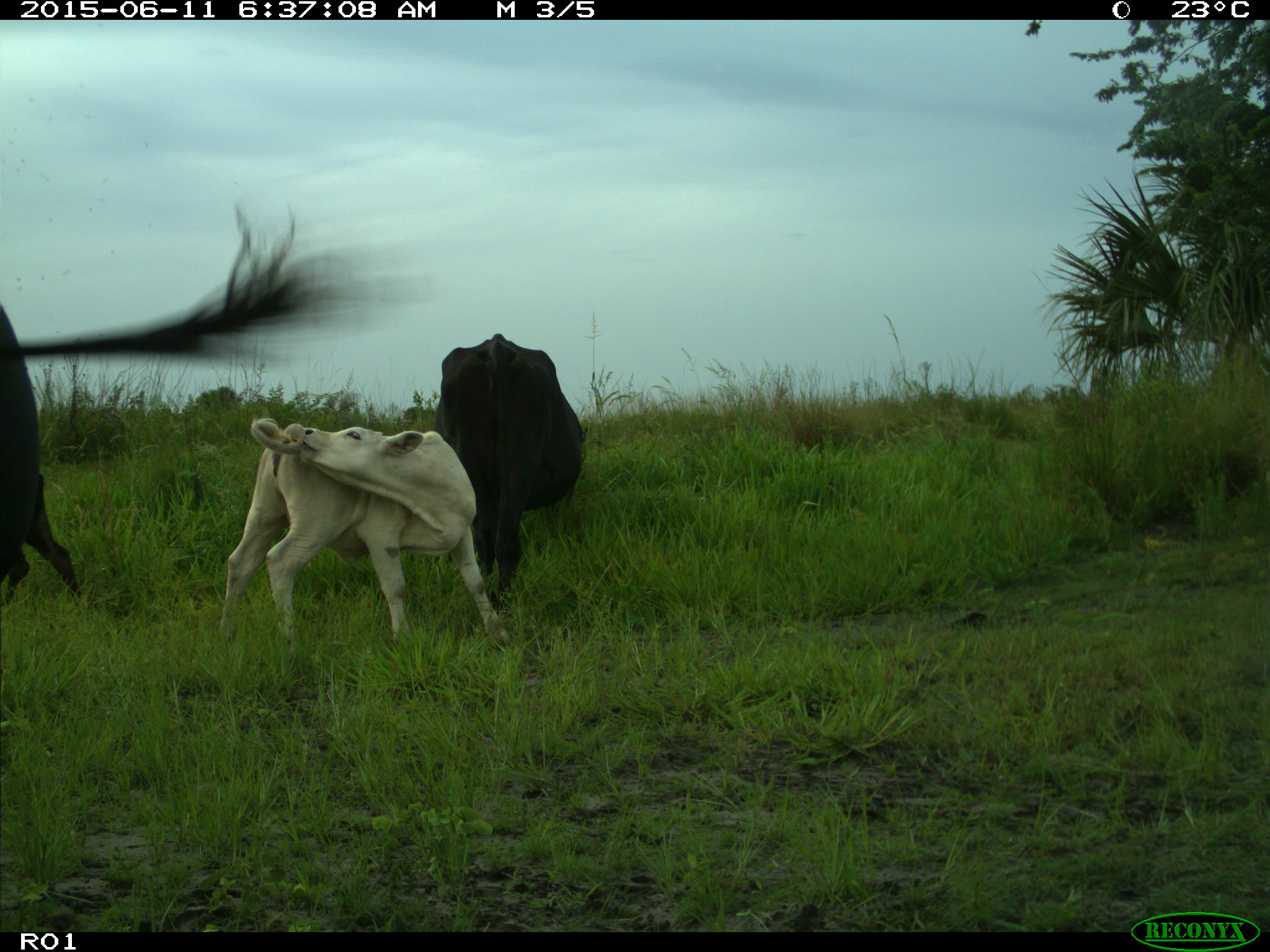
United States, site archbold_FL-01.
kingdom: Animalia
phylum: Chordata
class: Mammalia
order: Artiodactyla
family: Bovidae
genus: Bos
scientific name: Bos taurus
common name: domestic cow